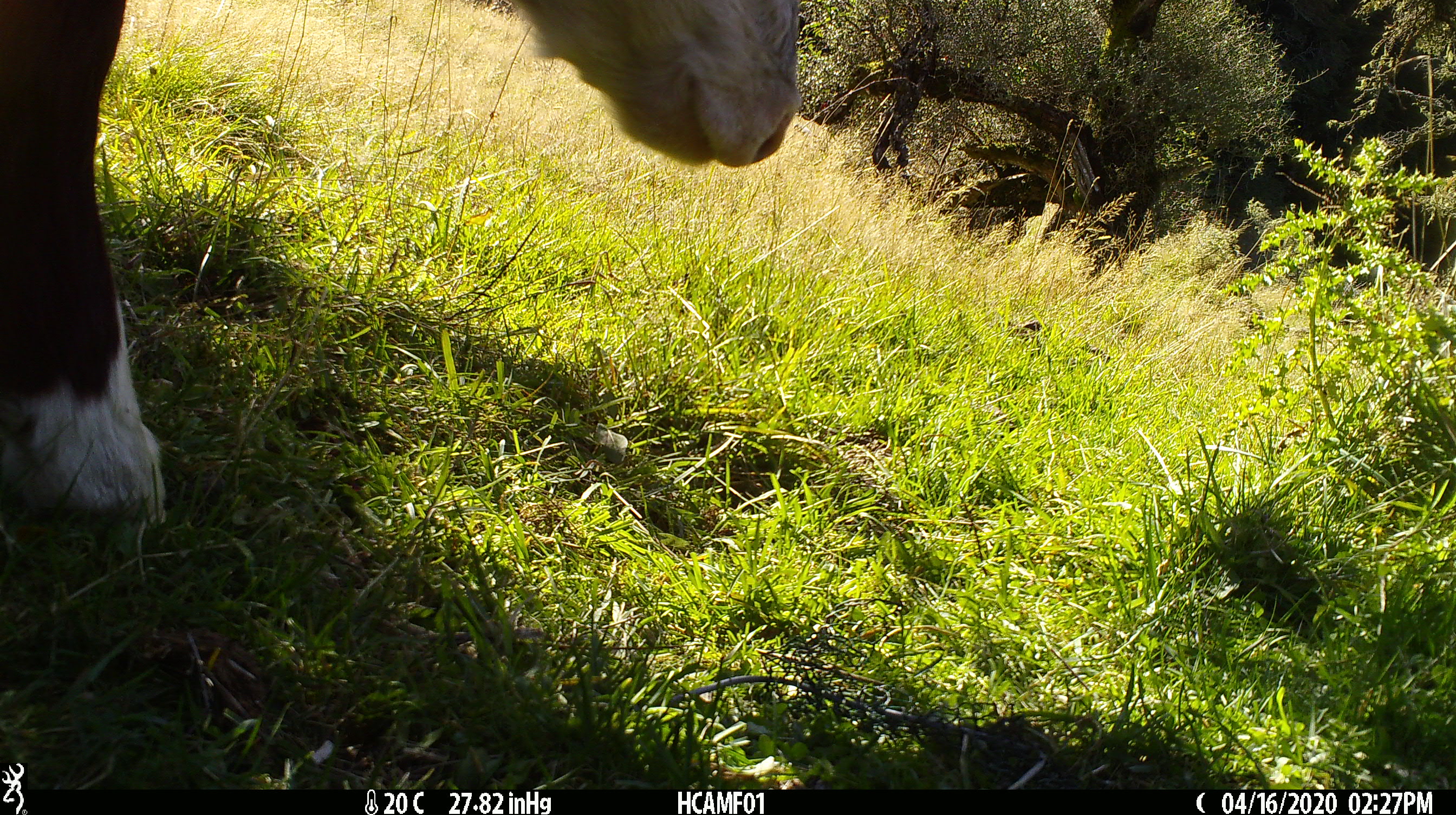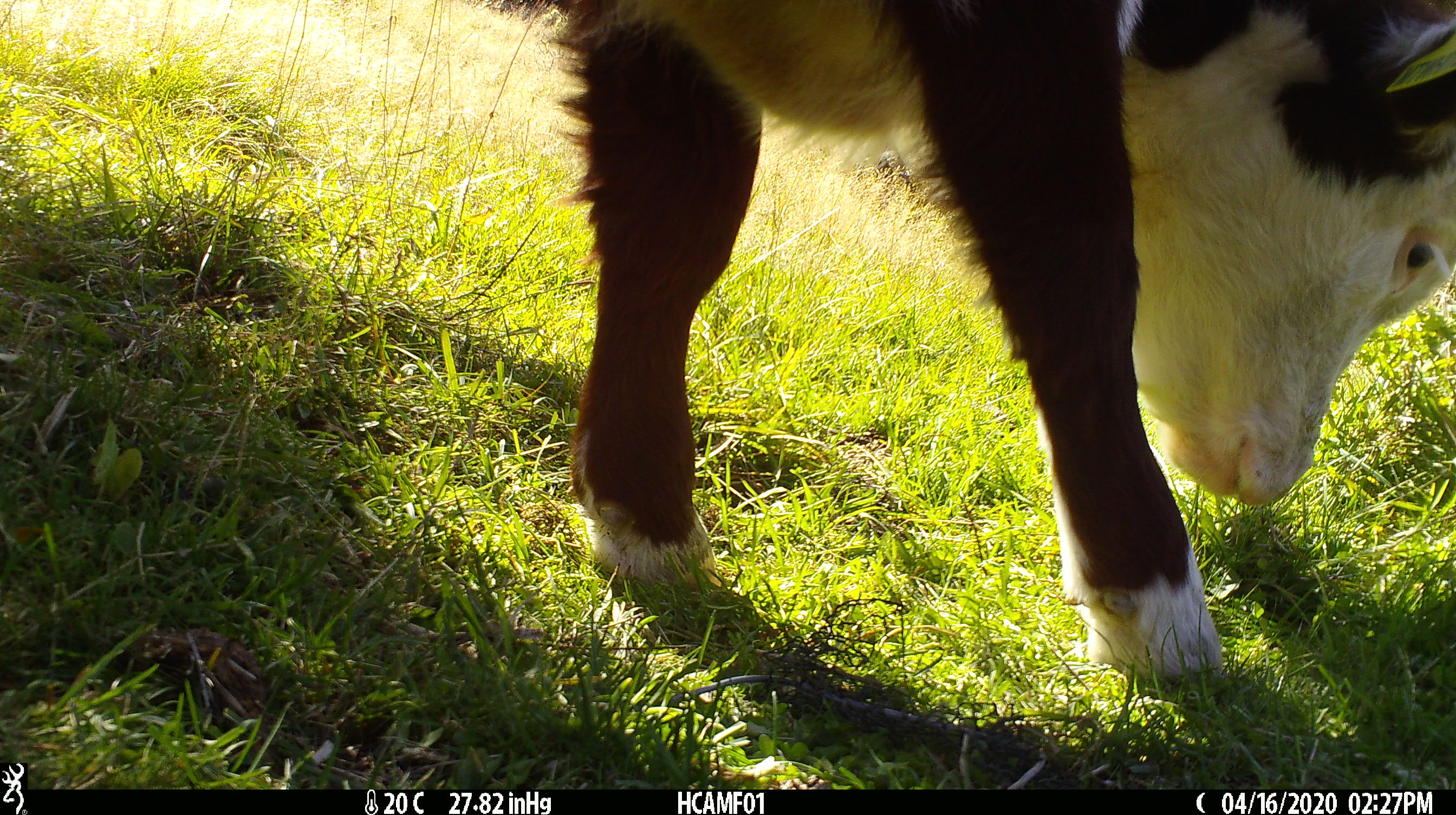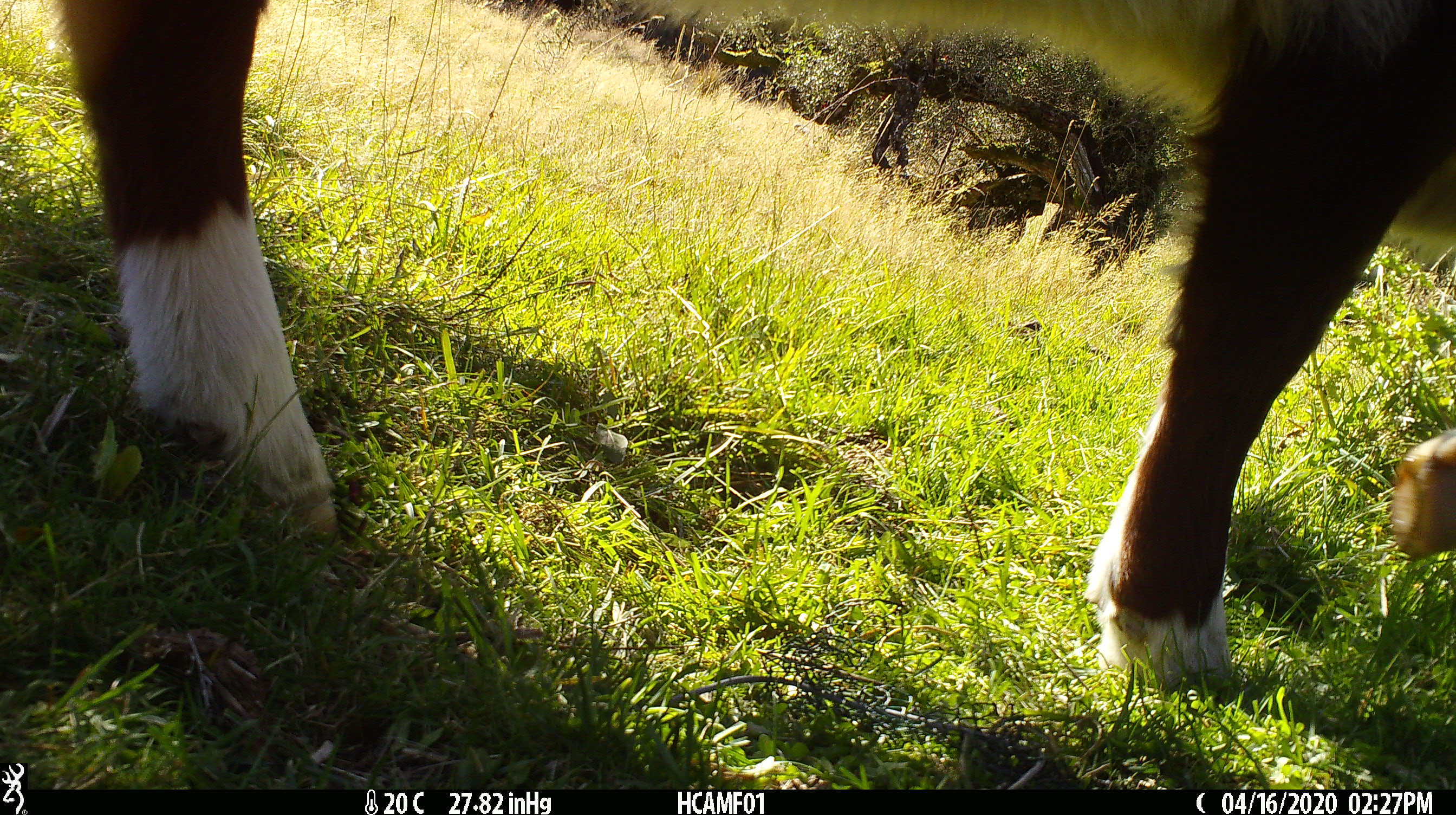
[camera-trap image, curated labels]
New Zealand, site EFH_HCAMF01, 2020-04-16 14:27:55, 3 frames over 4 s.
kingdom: Animalia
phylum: Chordata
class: Mammalia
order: Artiodactyla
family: Bovidae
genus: Bos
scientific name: Bos taurus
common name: domestic cow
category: cow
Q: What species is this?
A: Cow (domestic cow) (Bos taurus).